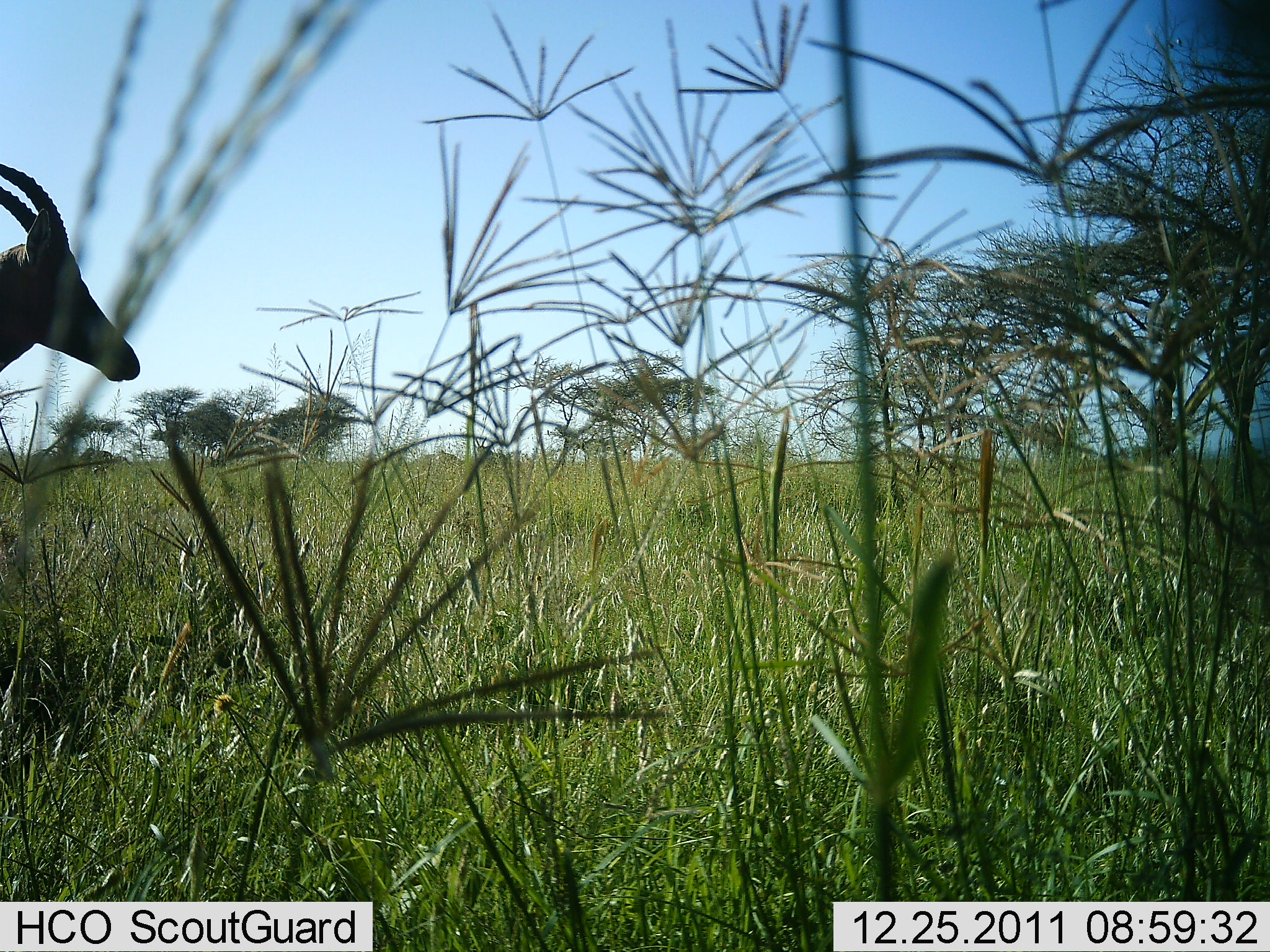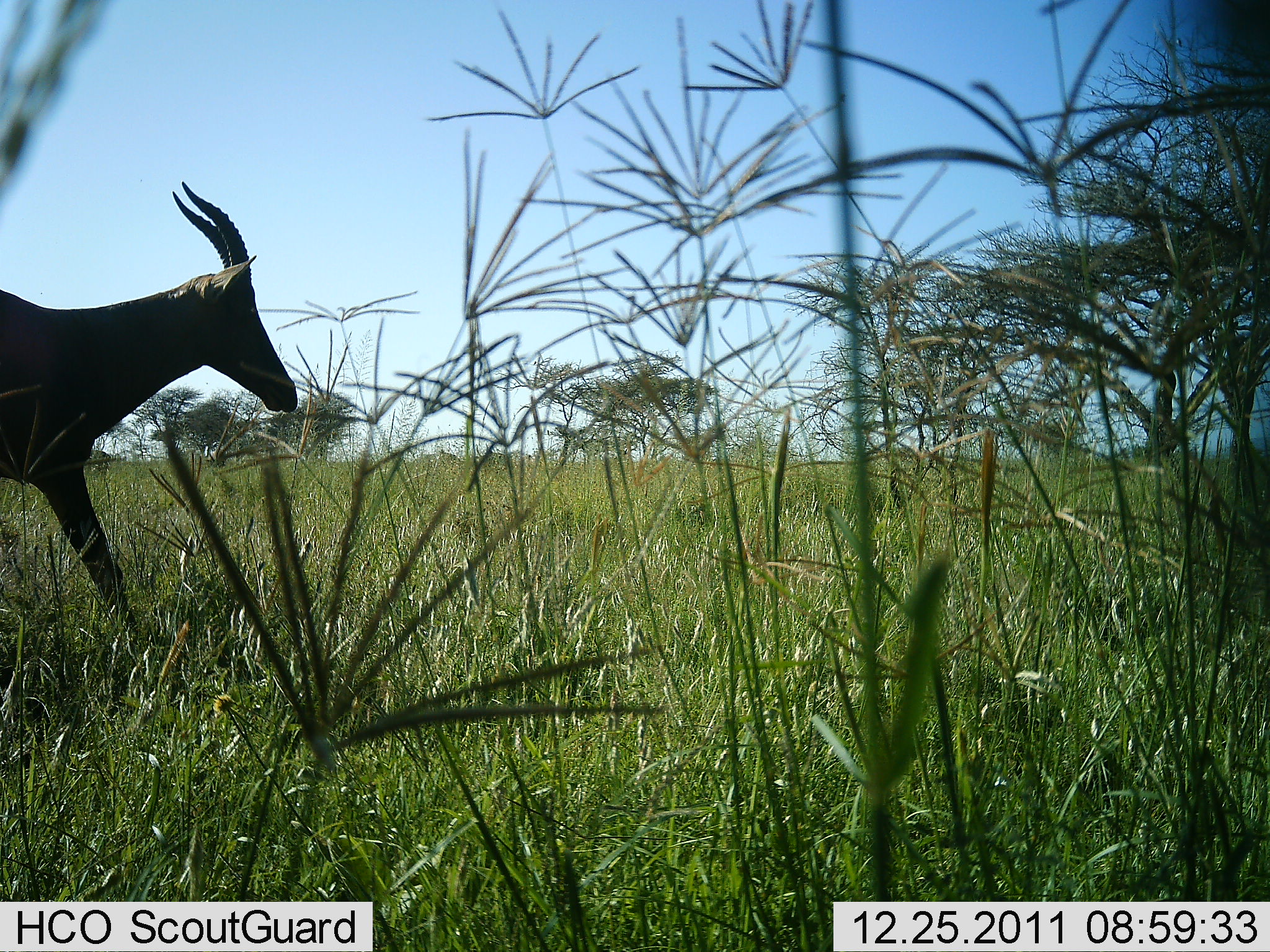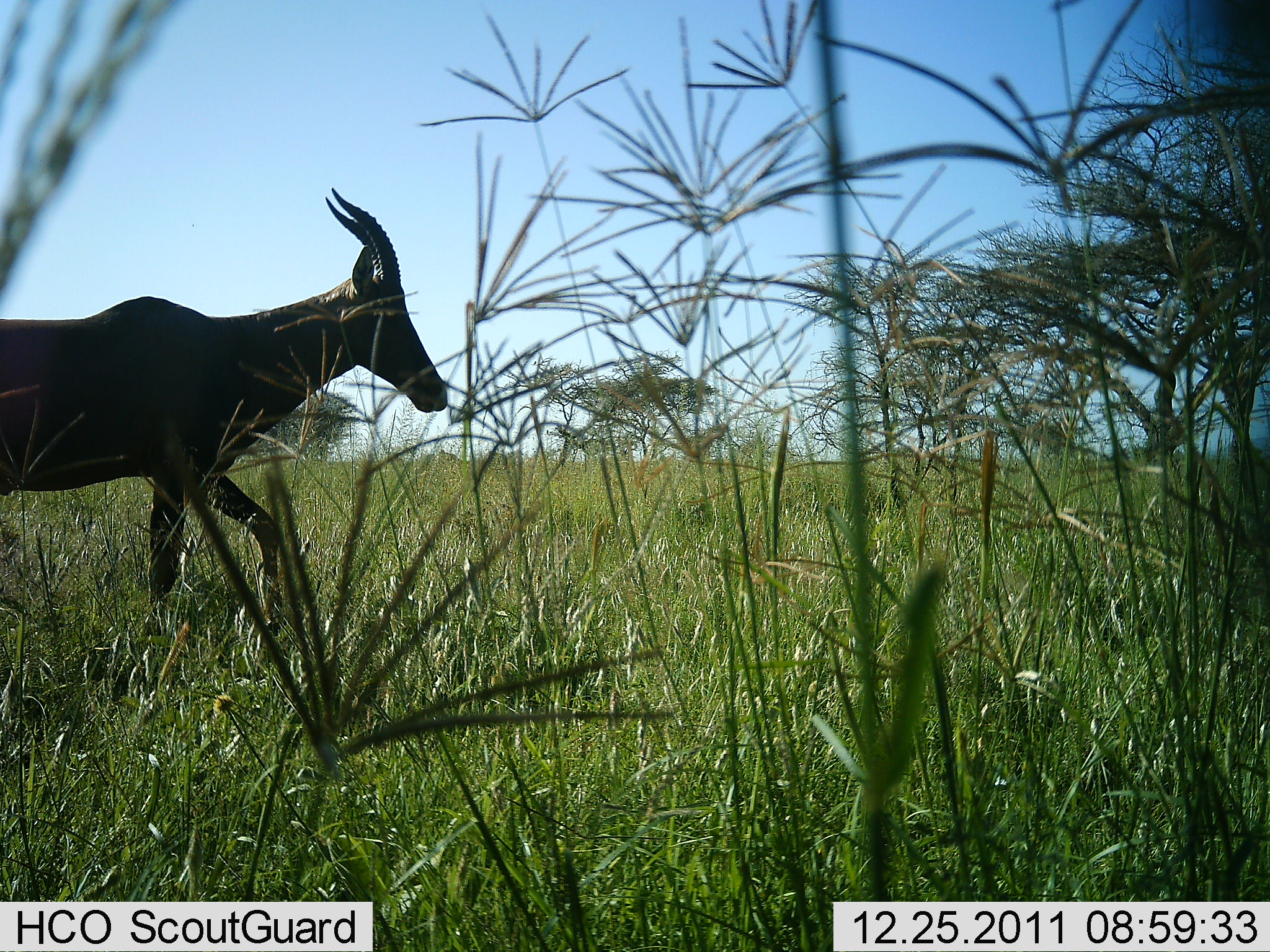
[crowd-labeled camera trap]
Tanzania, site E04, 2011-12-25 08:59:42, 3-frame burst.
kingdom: Animalia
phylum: Chordata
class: Mammalia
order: Artiodactyla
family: Bovidae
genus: Damaliscus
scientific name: Damaliscus lunatus jimela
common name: topi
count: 1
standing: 0%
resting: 0%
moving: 100%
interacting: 0%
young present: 0%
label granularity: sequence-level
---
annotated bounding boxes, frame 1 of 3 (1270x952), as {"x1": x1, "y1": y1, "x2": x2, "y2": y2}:
animal: {"x1": 0, "y1": 160, "x2": 141, "y2": 384}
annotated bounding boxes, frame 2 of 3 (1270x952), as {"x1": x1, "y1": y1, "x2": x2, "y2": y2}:
animal: {"x1": 0, "y1": 181, "x2": 295, "y2": 465}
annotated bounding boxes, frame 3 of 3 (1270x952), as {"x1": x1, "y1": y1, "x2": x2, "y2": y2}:
animal: {"x1": 0, "y1": 188, "x2": 449, "y2": 638}